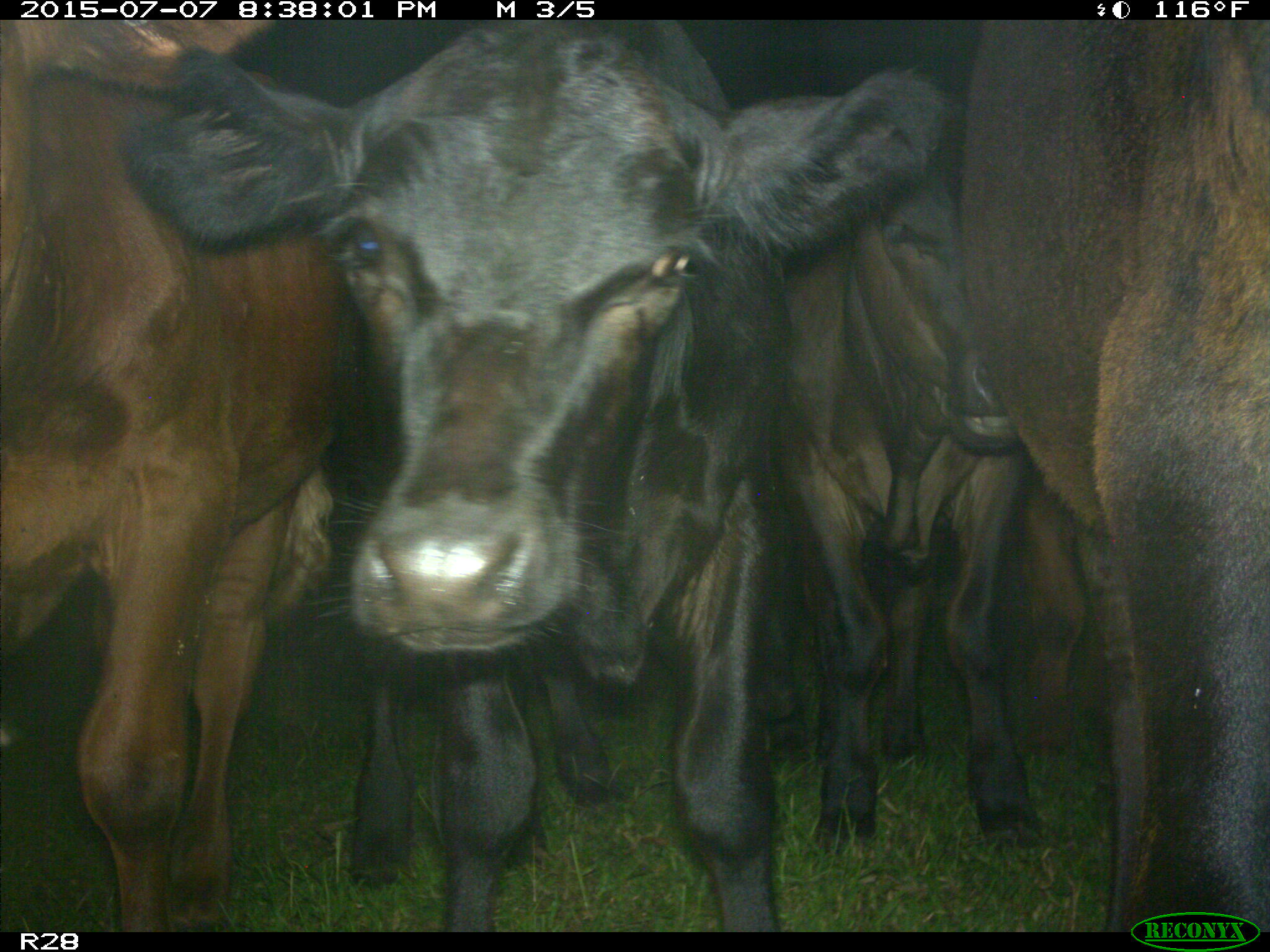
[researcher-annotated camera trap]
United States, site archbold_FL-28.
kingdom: Animalia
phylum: Chordata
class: Mammalia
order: Artiodactyla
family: Bovidae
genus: Bos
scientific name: Bos taurus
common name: domestic cow